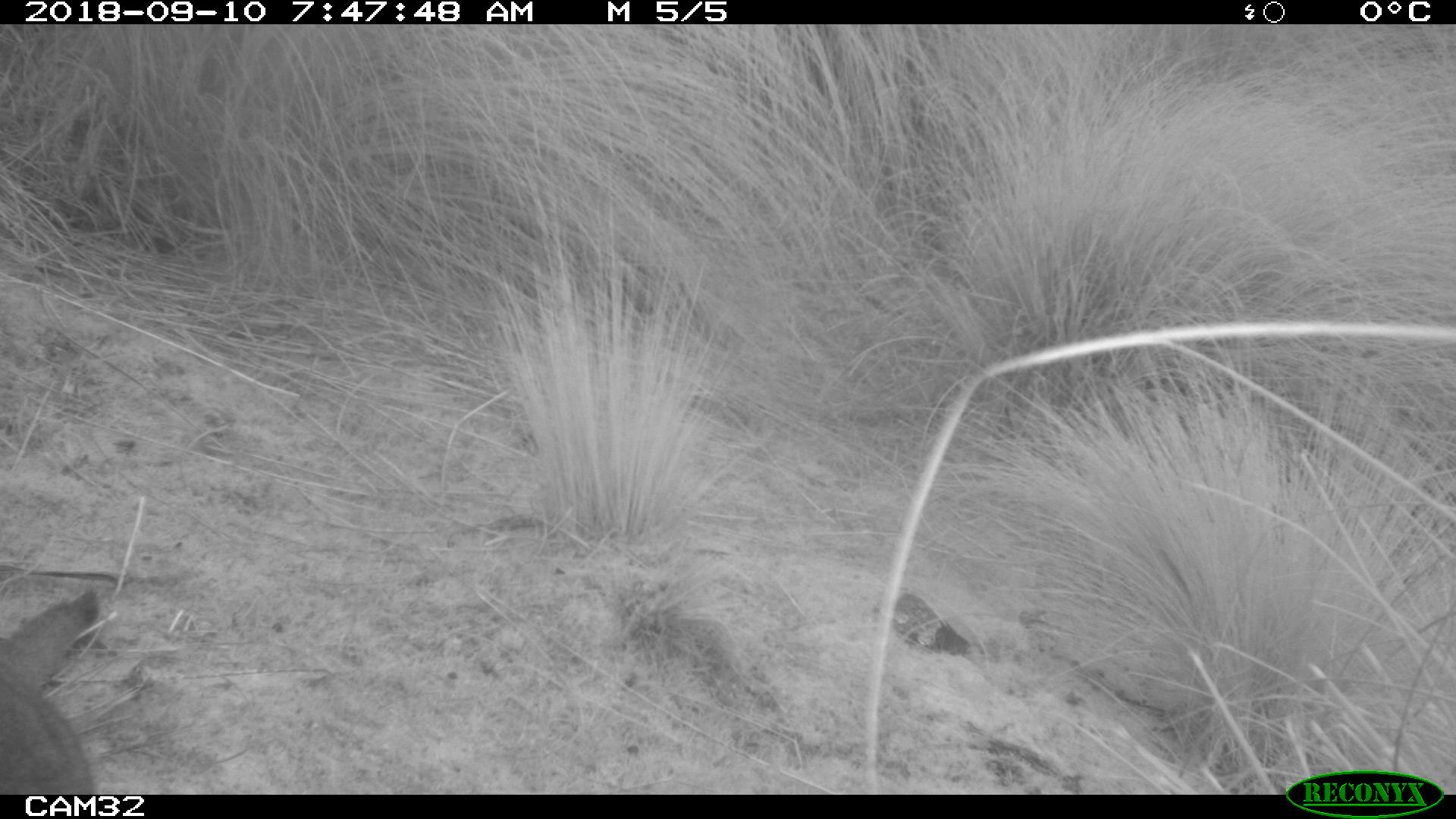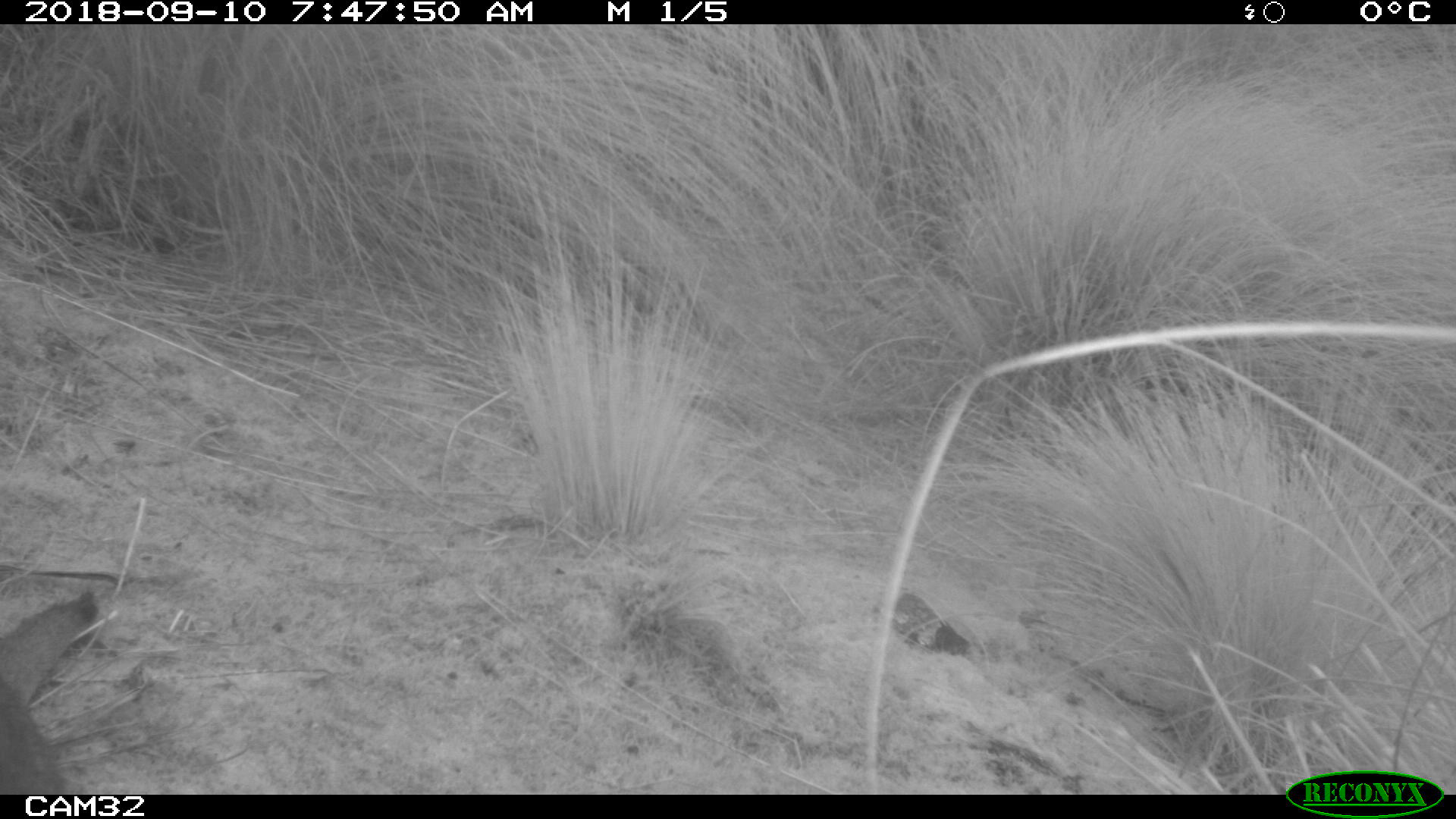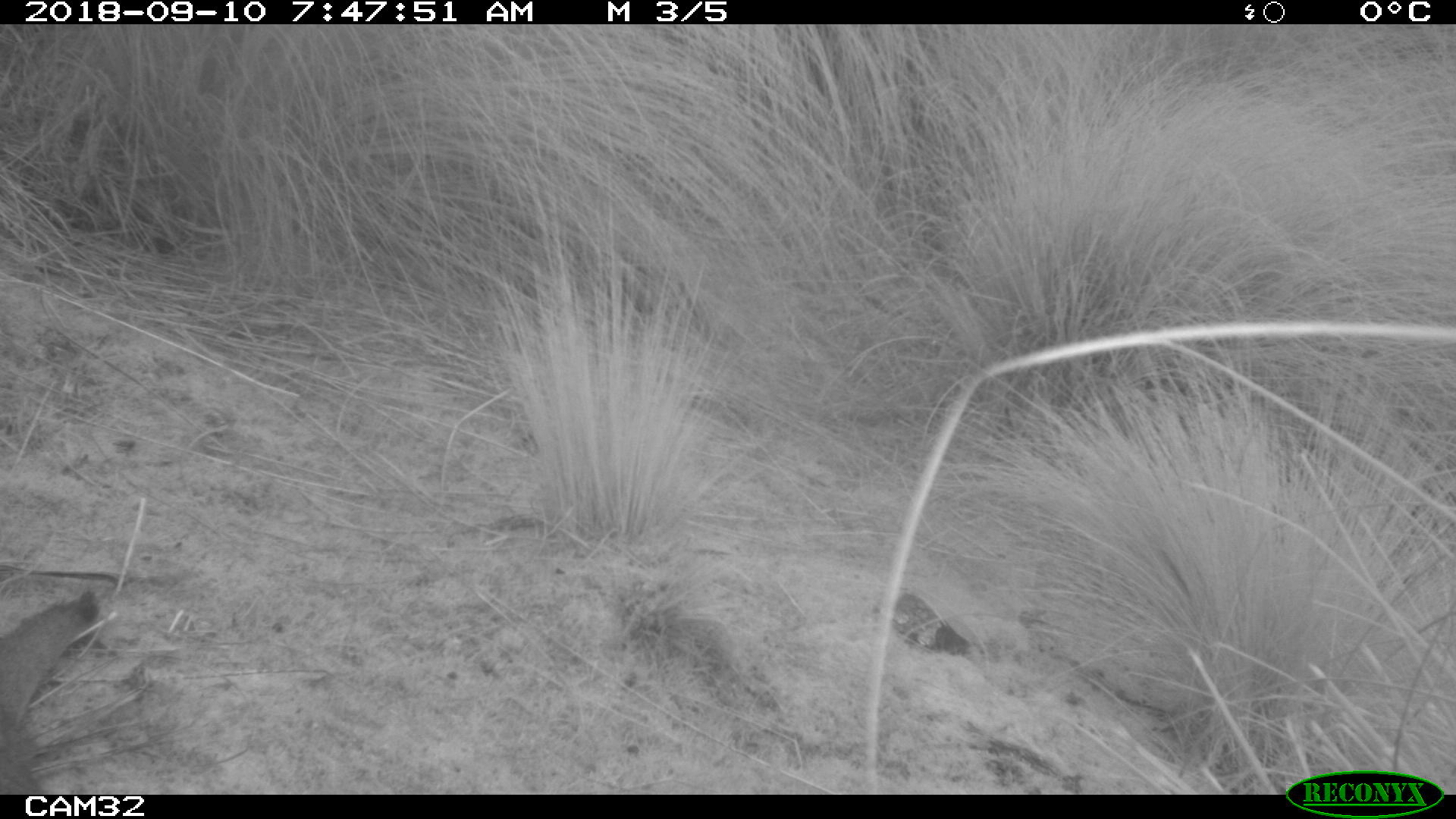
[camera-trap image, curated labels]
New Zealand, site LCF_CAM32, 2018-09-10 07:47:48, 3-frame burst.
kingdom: Animalia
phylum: Chordata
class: Mammalia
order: Diprotodontia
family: Macropodidae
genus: Notamacropus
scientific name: Notamacropus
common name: wallaby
Wallaby (Notamacropus).